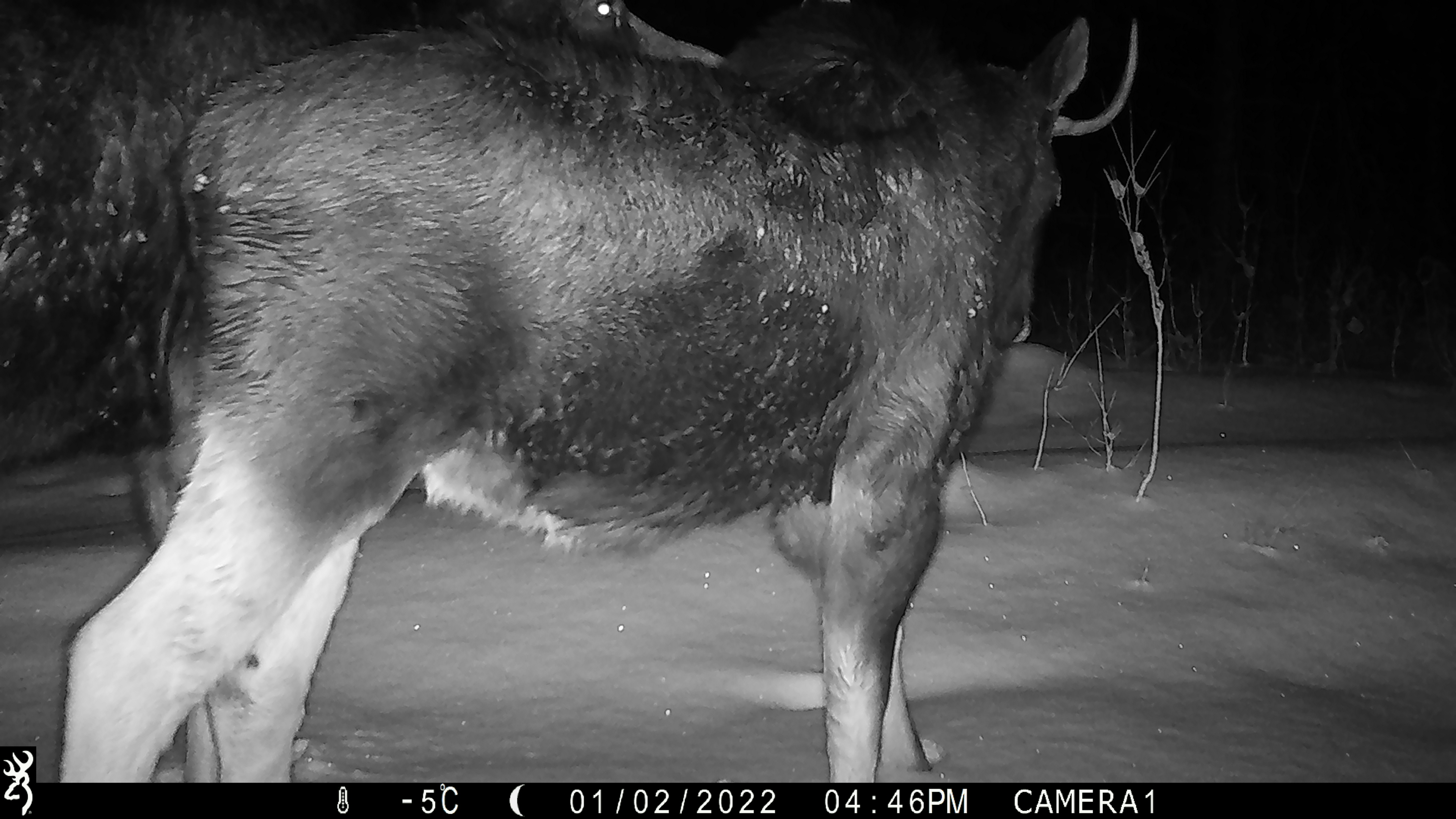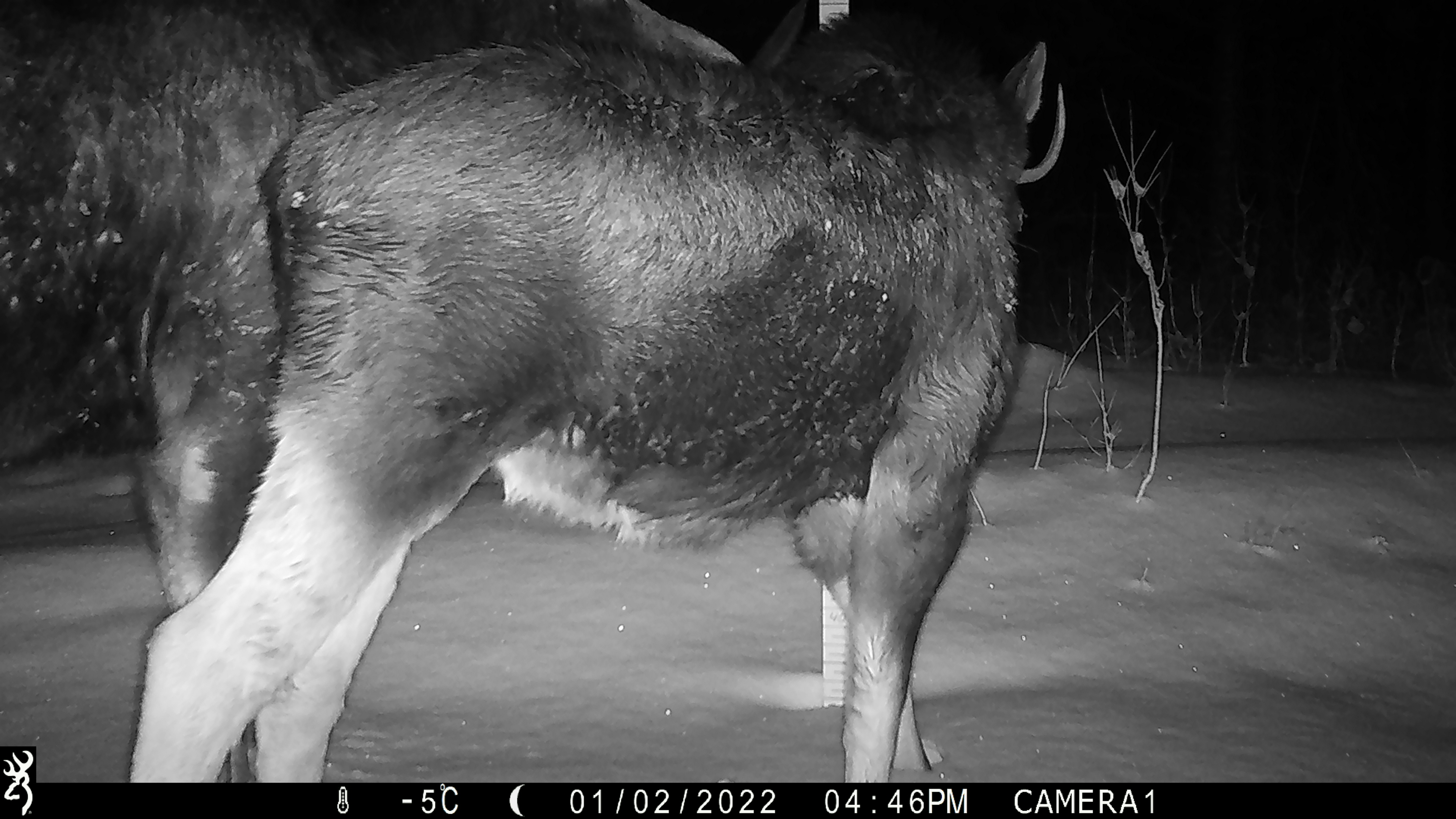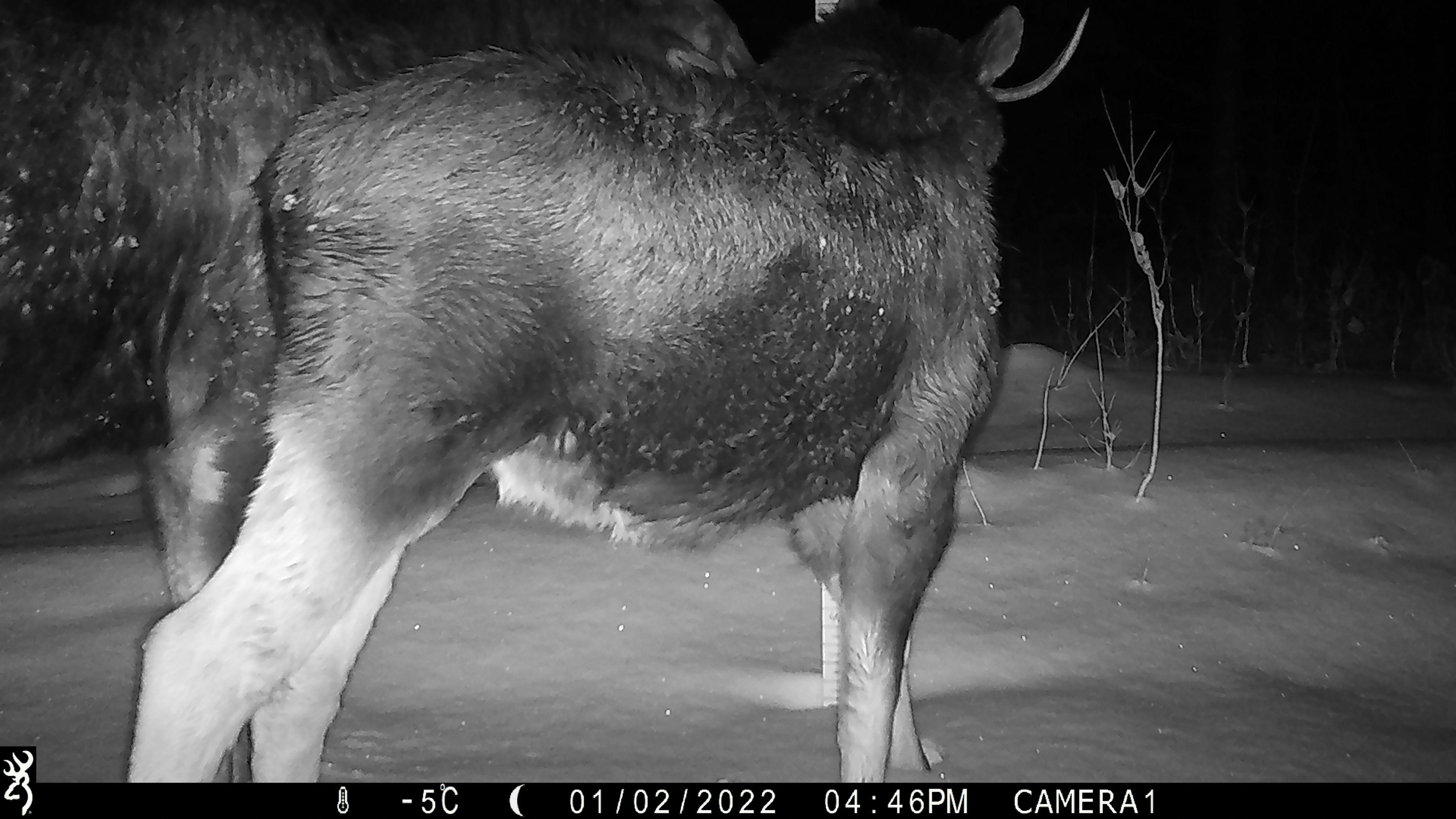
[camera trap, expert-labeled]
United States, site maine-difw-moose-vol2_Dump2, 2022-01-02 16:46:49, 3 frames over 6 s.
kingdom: Animalia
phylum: Chordata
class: Mammalia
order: Artiodactyla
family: Cervidae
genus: Alces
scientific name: Alces alces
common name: moose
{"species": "moose (Alces alces)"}